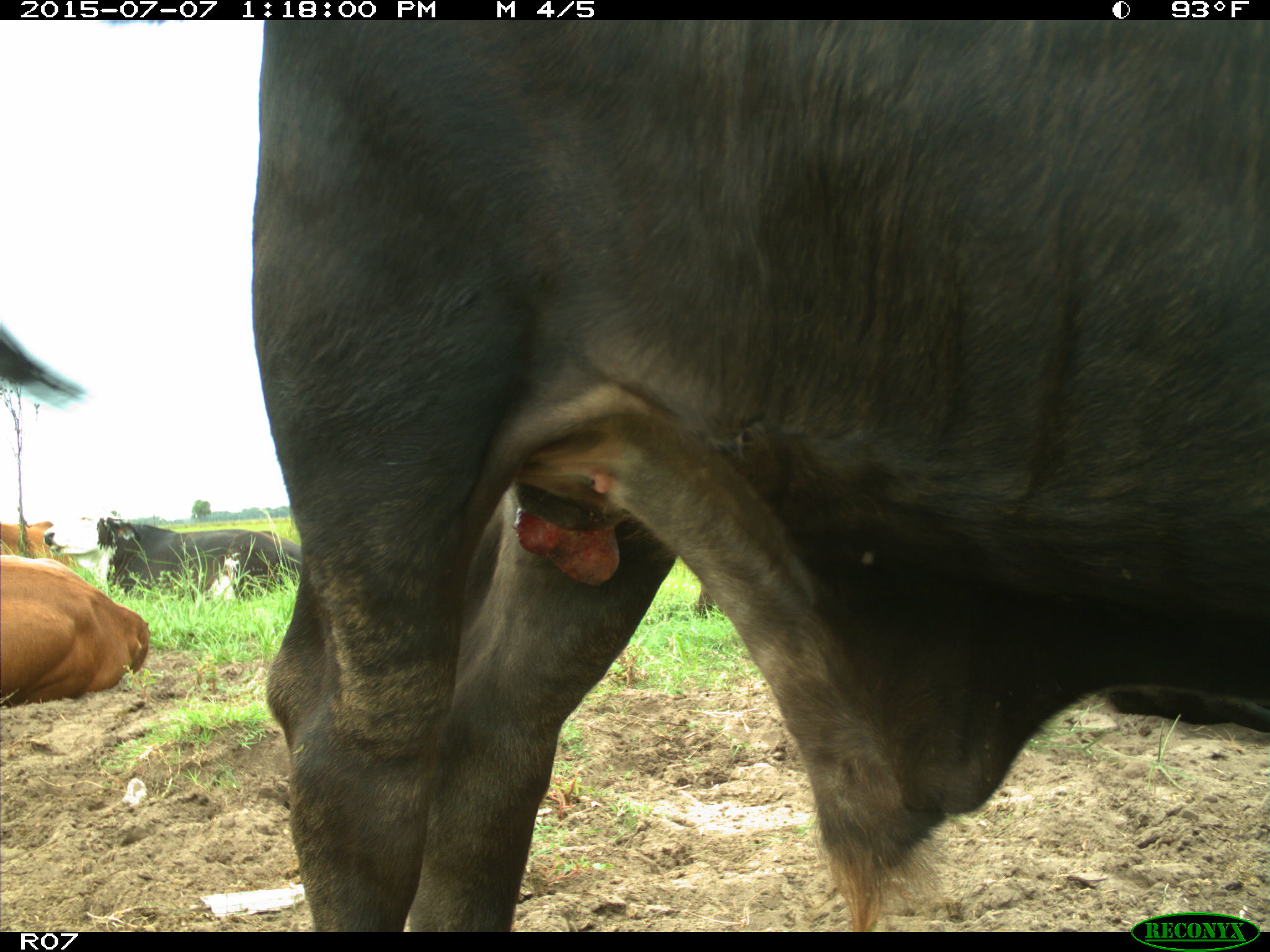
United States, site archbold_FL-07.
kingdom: Animalia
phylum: Chordata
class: Mammalia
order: Artiodactyla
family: Bovidae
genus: Bos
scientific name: Bos taurus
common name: domestic cow